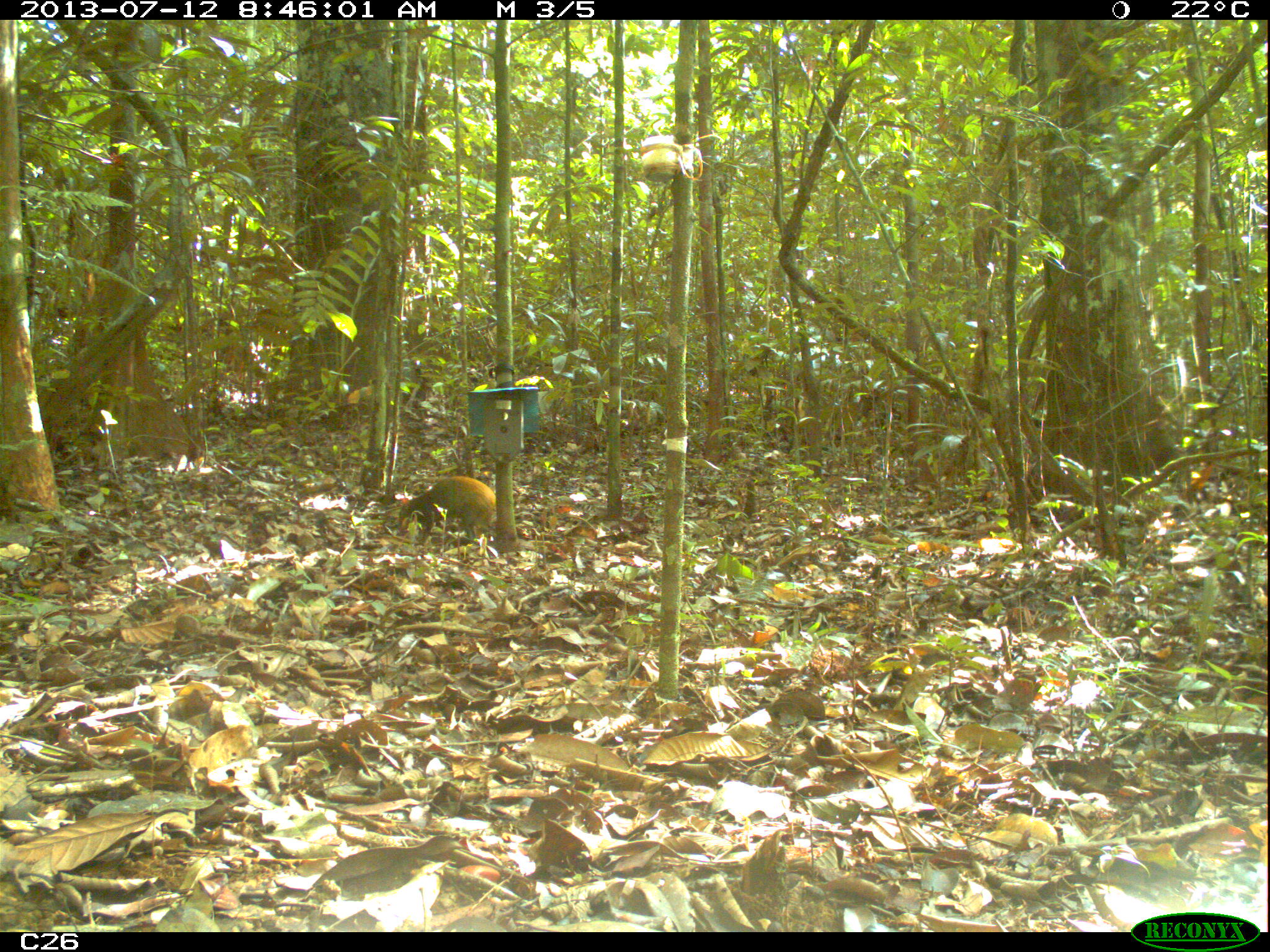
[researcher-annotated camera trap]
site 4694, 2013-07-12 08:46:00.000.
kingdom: Animalia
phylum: Chordata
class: Mammalia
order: Rodentia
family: Dasyproctidae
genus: Dasyprocta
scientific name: Dasyprocta leporina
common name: red-rumped agouti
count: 1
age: adult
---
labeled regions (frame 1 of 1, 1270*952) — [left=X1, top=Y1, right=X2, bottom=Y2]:
dasyprocta leporina: [left=398, top=474, right=504, bottom=547]